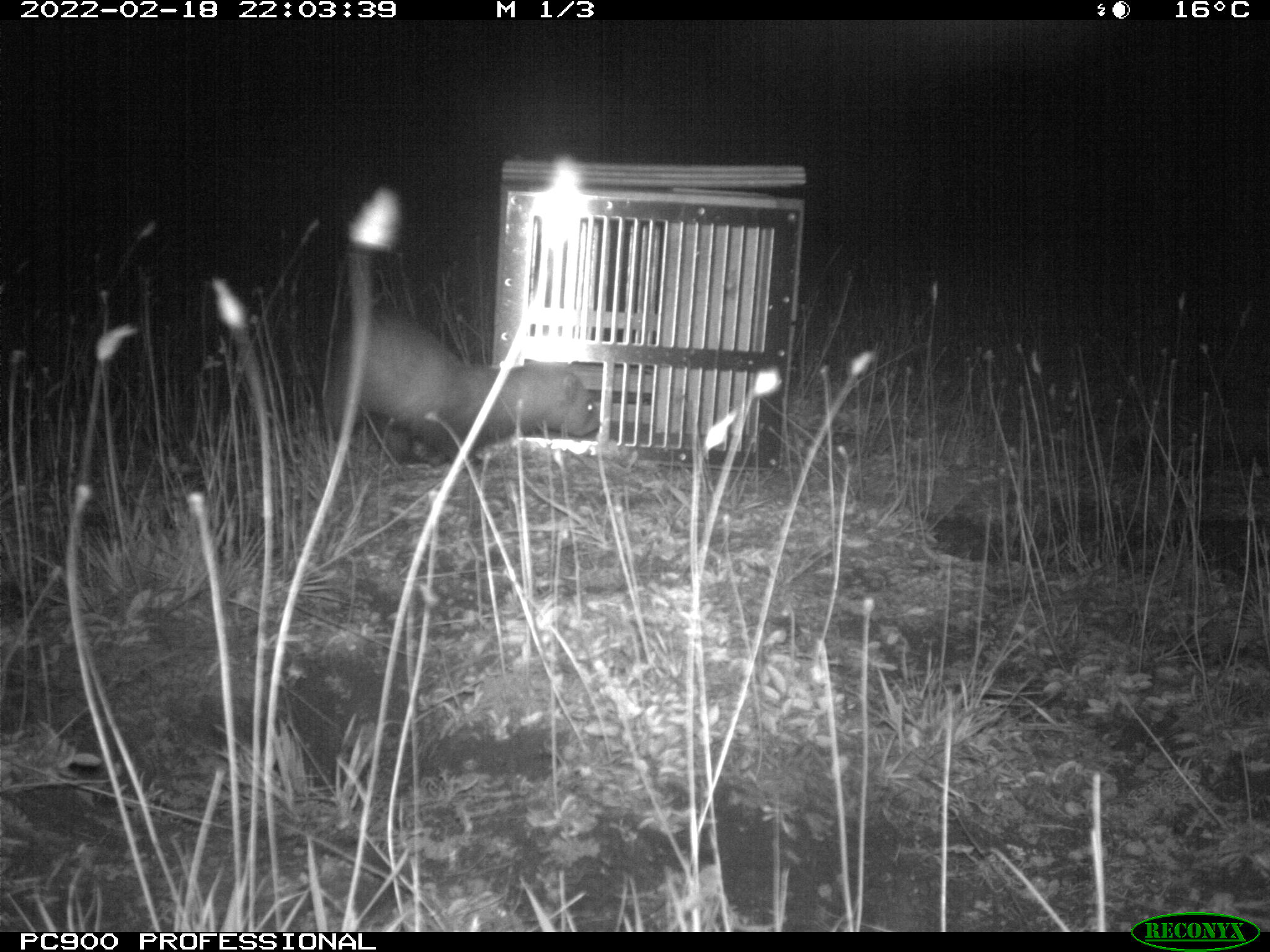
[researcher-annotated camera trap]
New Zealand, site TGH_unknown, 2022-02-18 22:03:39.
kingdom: Animalia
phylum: Chordata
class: Mammalia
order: Carnivora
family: Mustelidae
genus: Mustela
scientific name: Mustela furo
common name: ferret